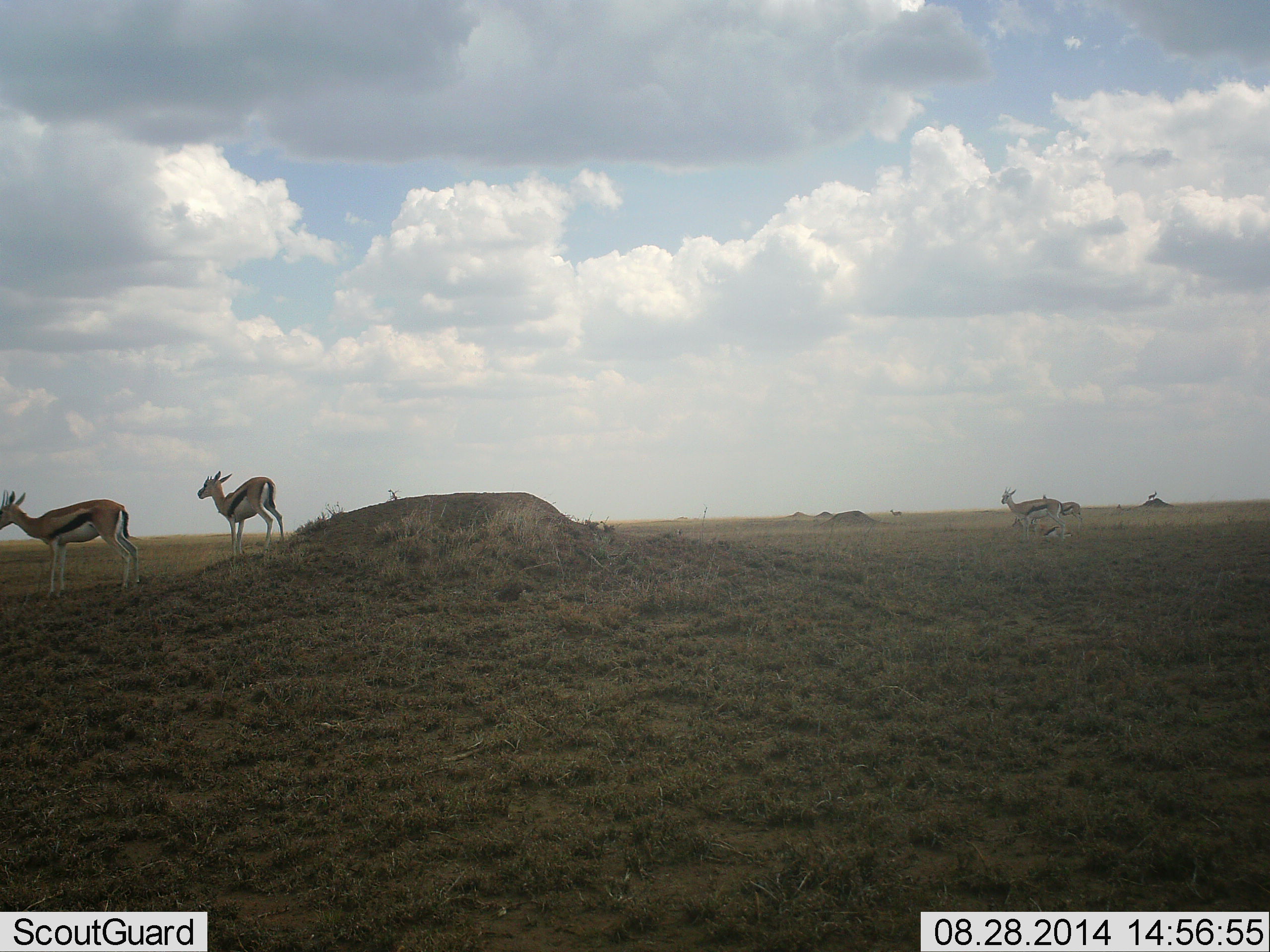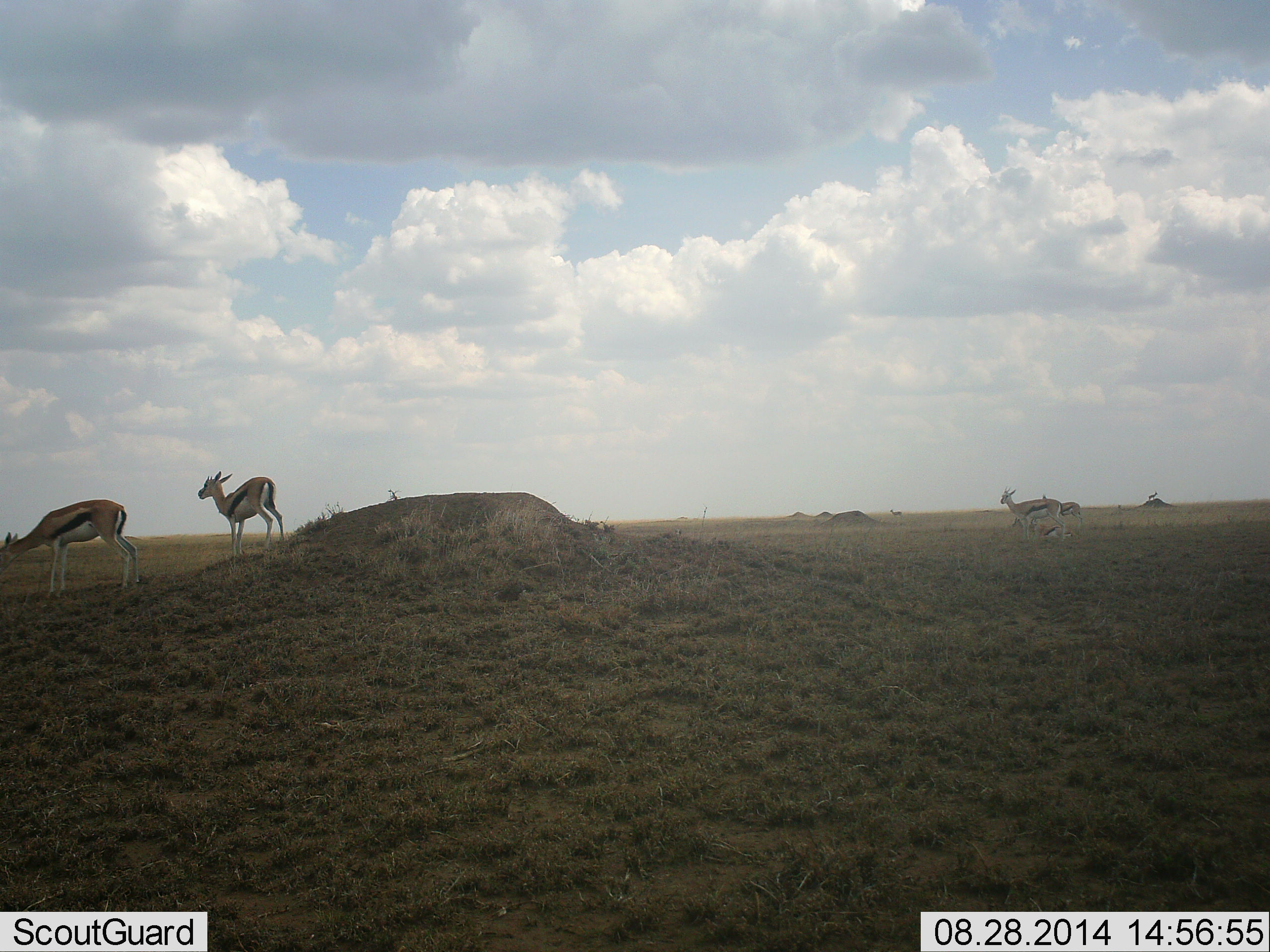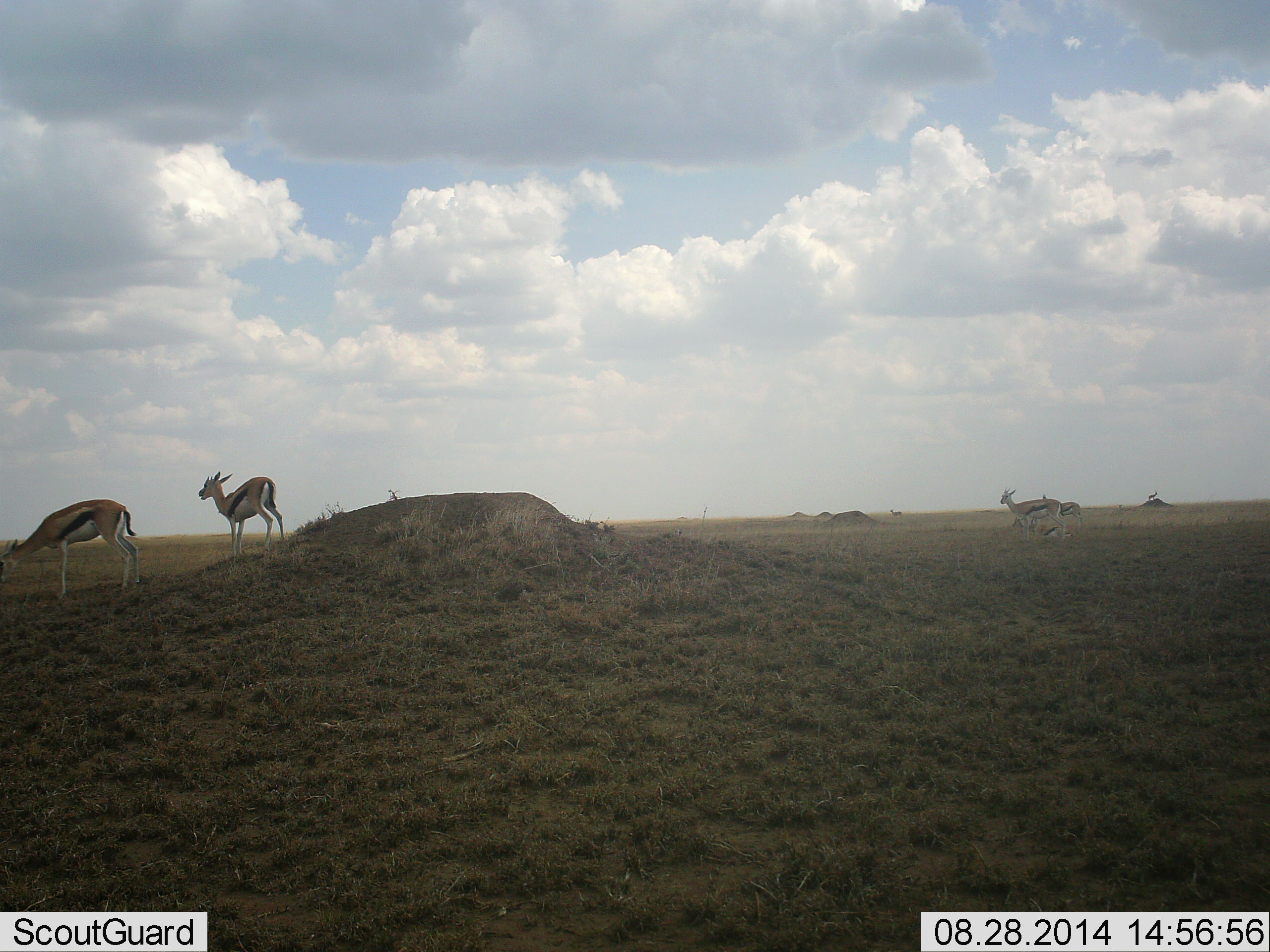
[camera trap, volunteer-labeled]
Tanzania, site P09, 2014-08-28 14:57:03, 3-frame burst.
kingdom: Animalia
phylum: Chordata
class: Mammalia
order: Artiodactyla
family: Bovidae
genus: Eudorcas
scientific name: Eudorcas thomsonii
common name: thomson's gazelle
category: gazellethomsons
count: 5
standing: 100%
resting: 30%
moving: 0%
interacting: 0%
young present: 10%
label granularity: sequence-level